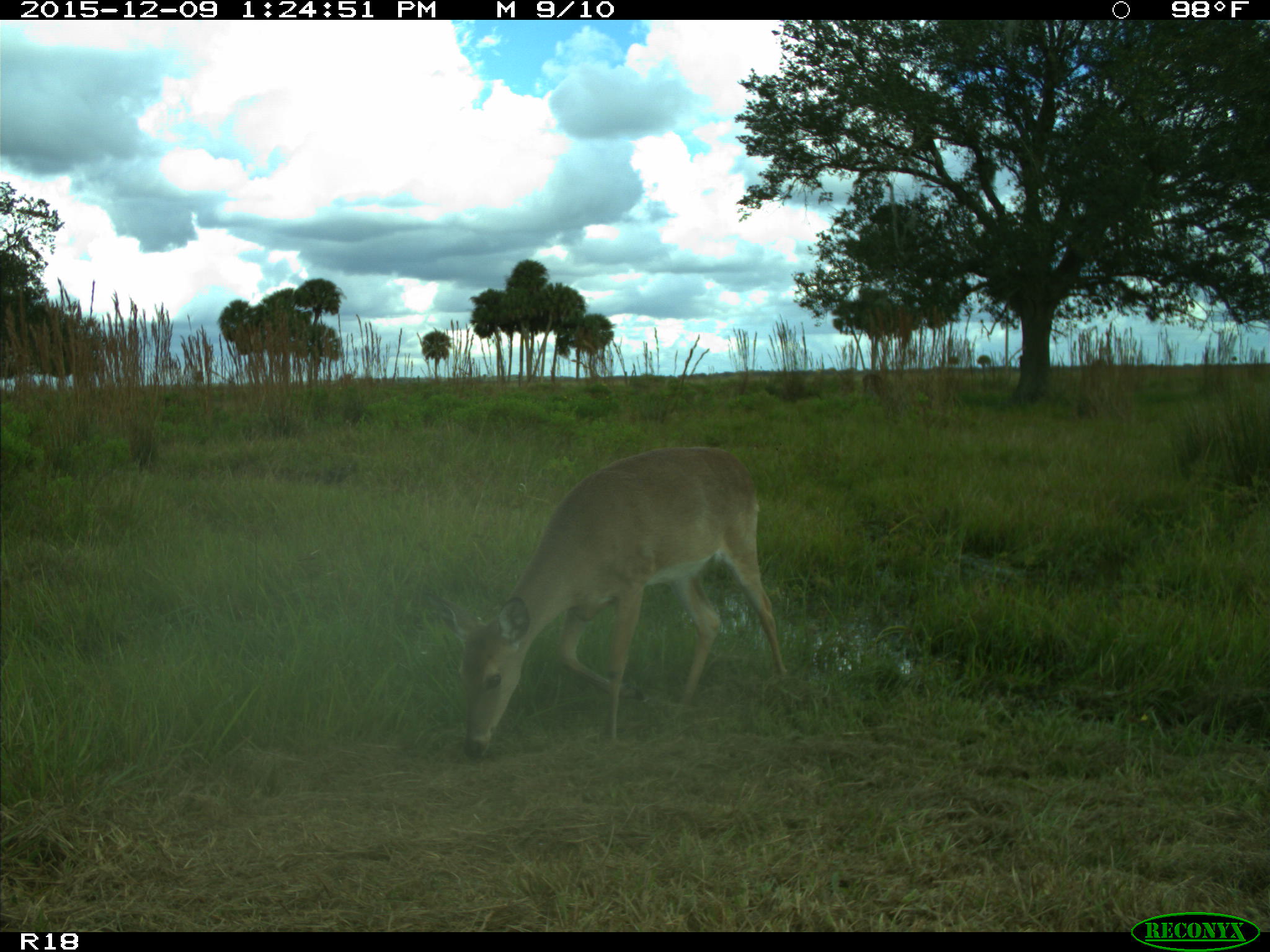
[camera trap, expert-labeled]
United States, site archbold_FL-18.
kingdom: Animalia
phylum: Chordata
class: Mammalia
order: Artiodactyla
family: Cervidae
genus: Odocoileus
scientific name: Odocoileus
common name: deer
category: unidentified deer